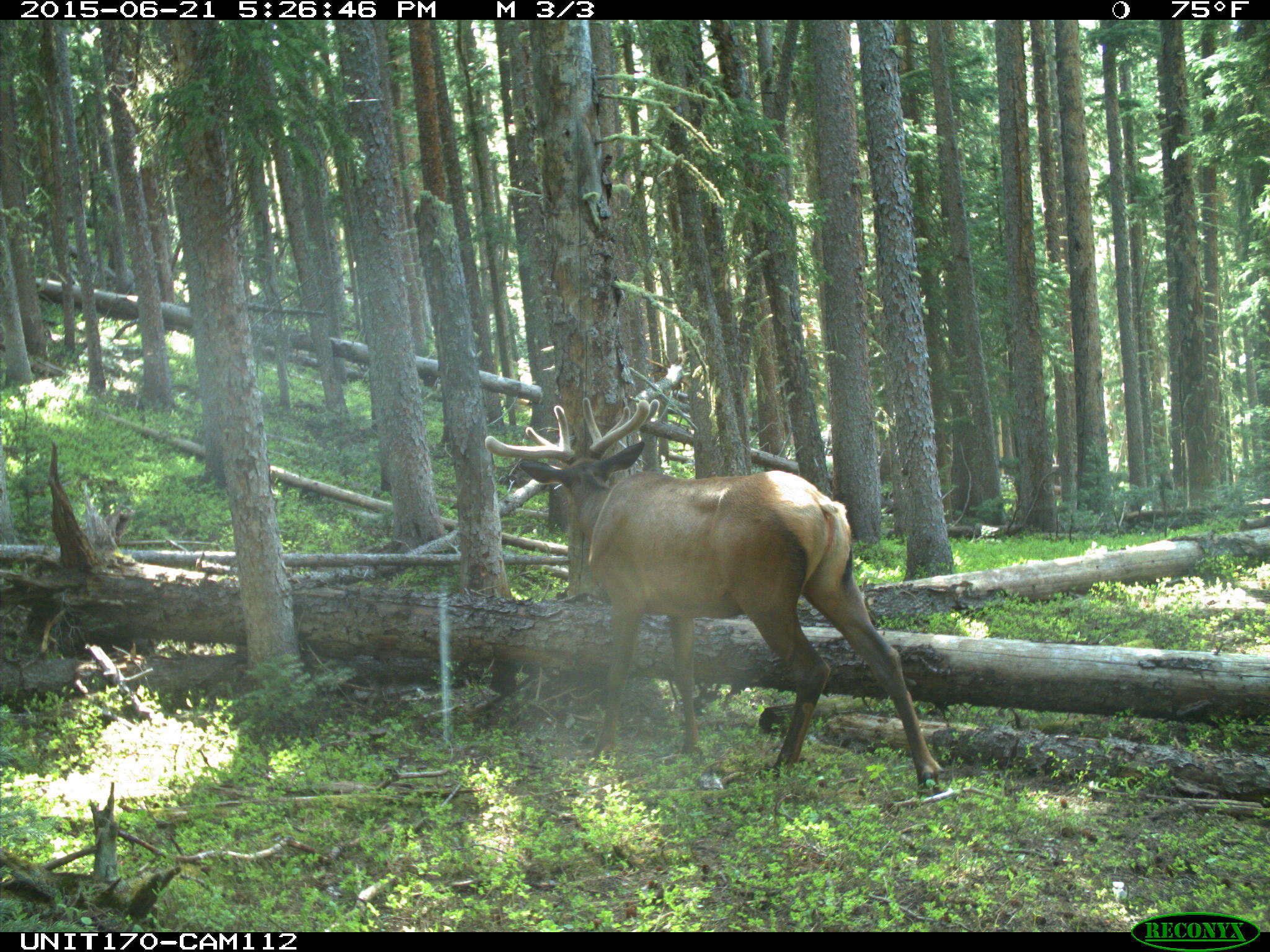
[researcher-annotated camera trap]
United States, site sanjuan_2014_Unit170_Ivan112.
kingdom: Animalia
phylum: Chordata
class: Mammalia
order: Artiodactyla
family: Cervidae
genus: Cervus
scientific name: Cervus elaphus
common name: red deer